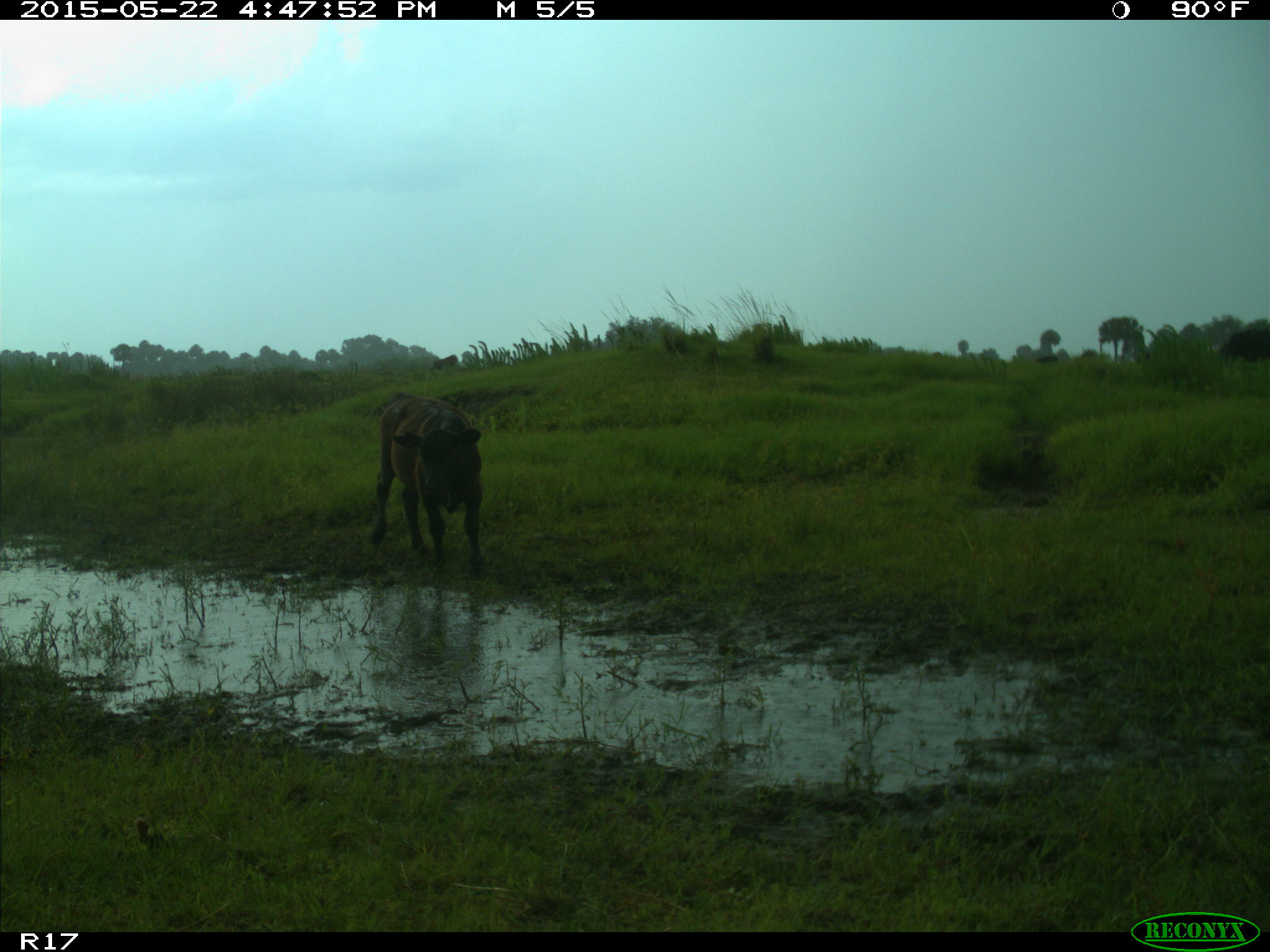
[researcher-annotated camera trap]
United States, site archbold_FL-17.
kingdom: Animalia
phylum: Chordata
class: Mammalia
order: Artiodactyla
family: Bovidae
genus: Bos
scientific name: Bos taurus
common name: domestic cow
Bos taurus (domestic cow).